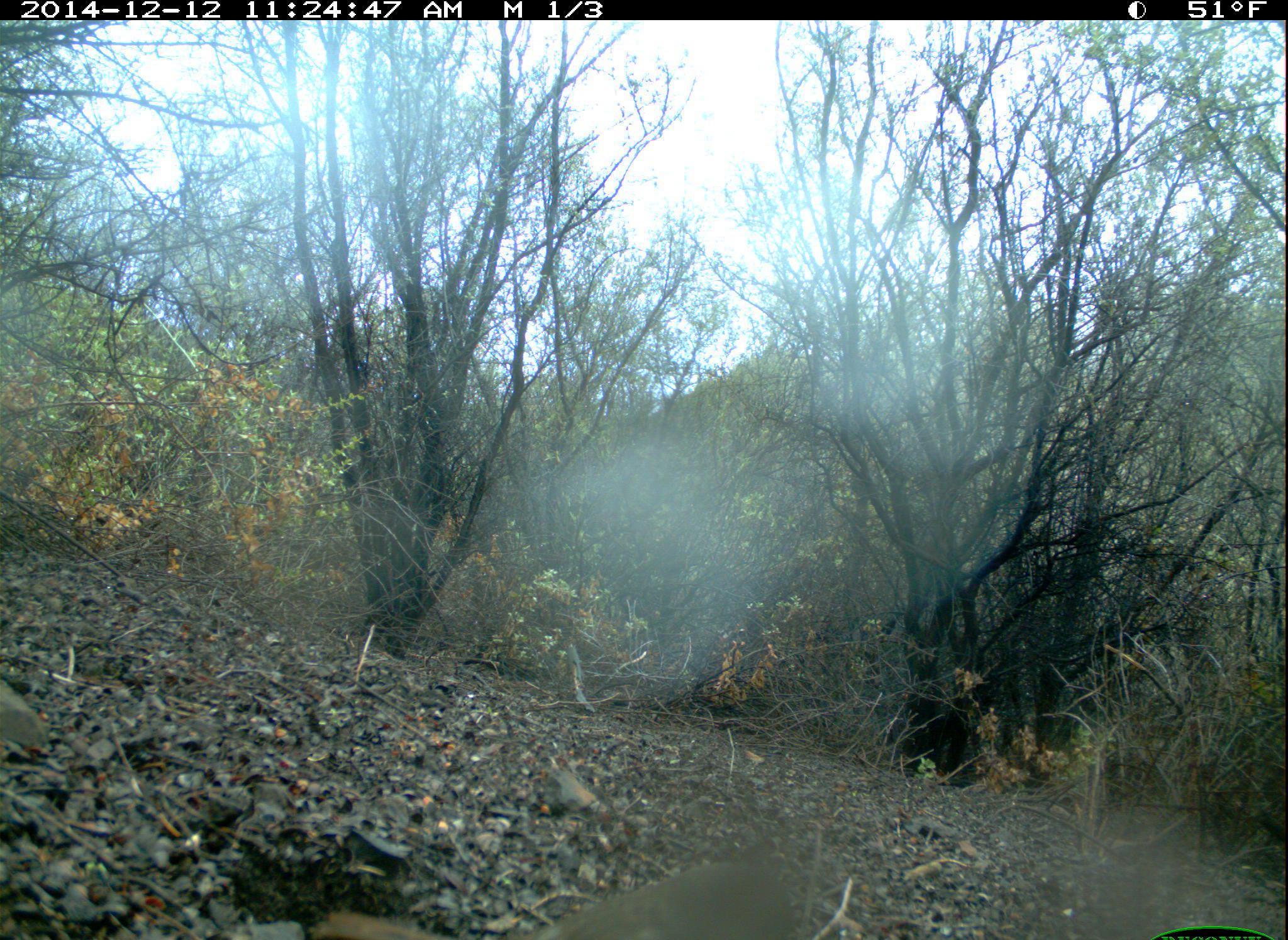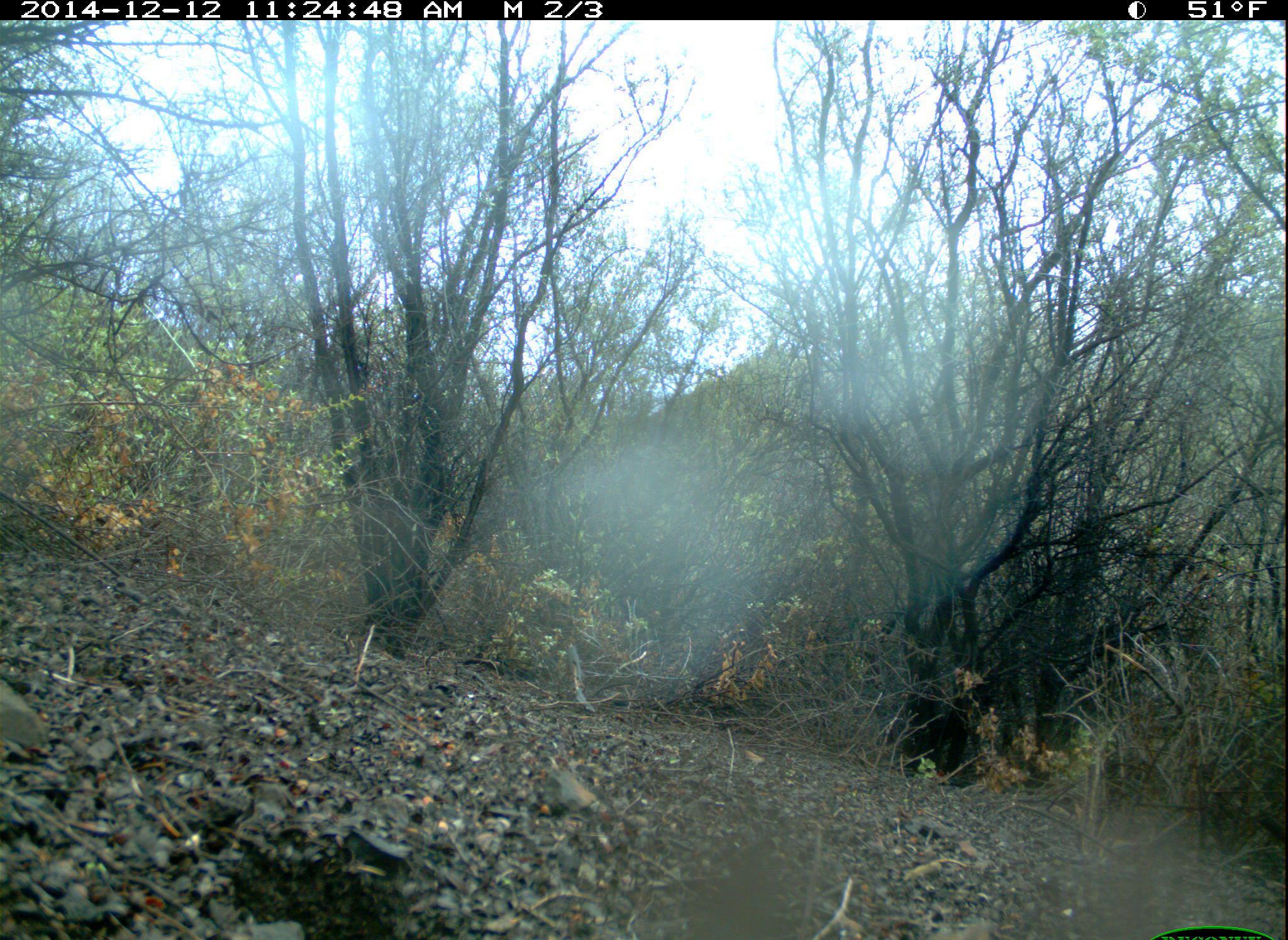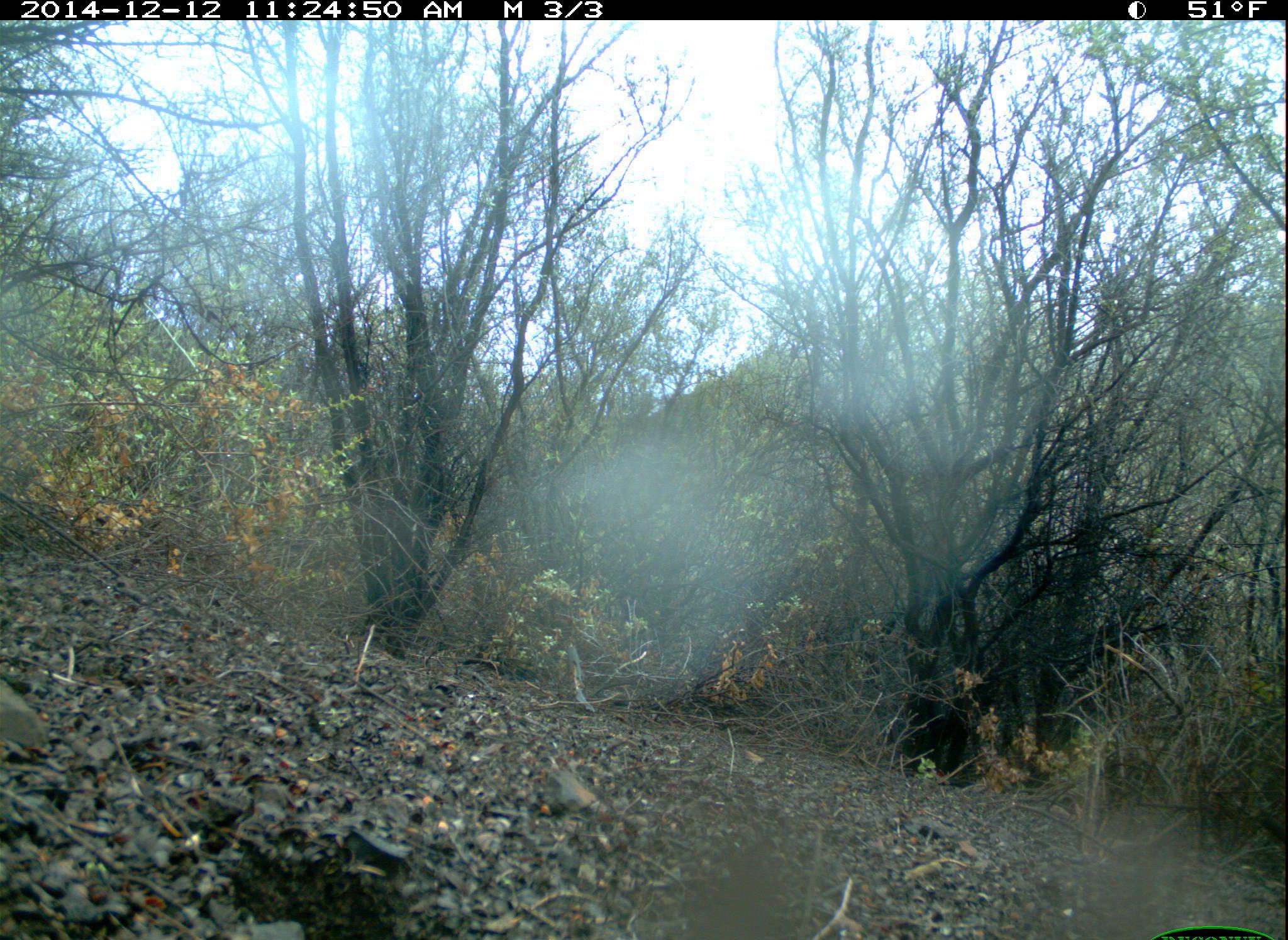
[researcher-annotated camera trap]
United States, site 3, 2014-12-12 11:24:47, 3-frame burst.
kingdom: Animalia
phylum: Chordata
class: Aves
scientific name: Aves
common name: bird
Bird (Aves).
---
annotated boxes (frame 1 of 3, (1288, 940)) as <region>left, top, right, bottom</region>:
bird: <region>316, 859, 803, 940</region>